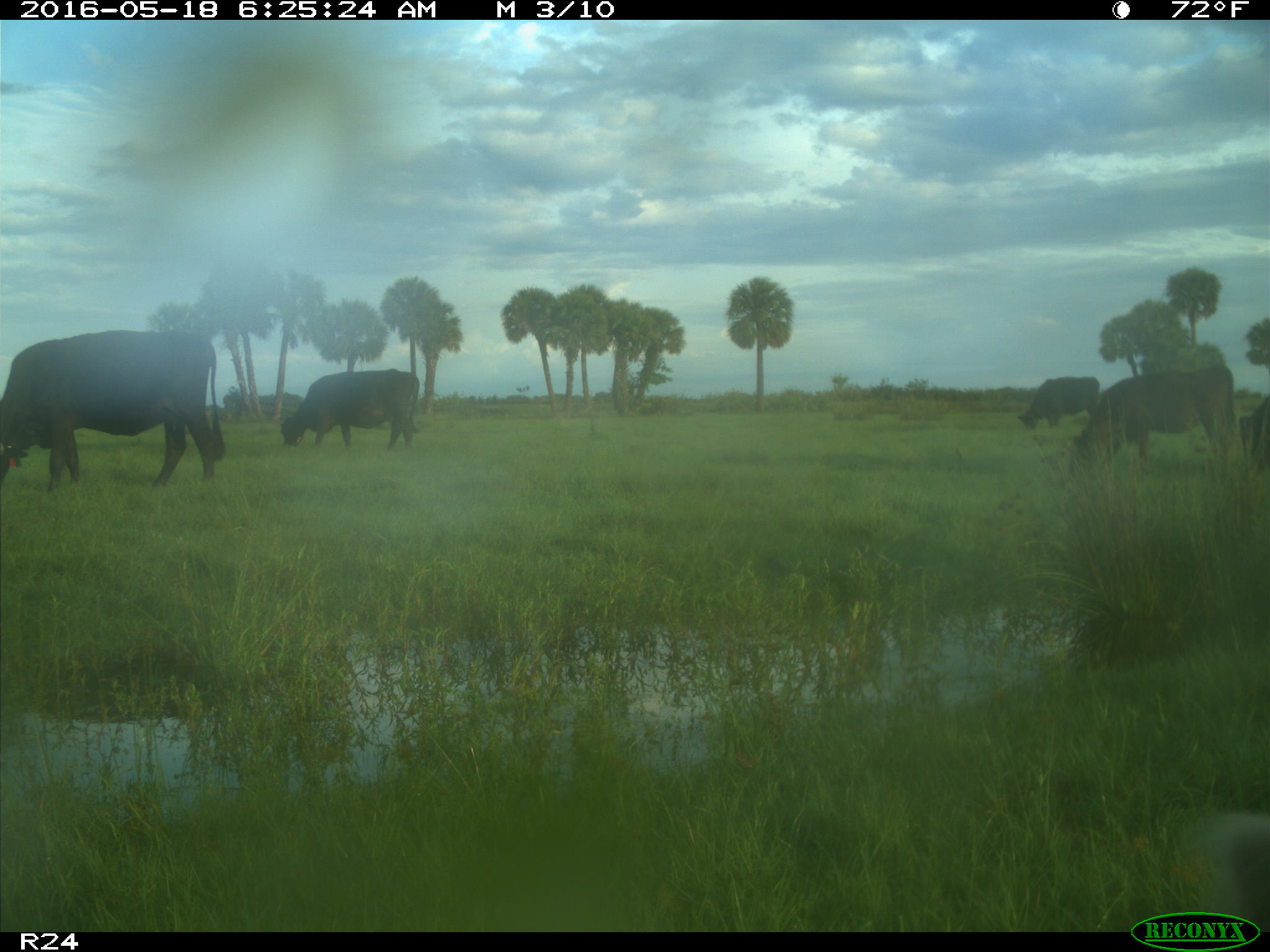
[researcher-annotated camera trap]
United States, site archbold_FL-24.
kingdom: Animalia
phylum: Chordata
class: Mammalia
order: Artiodactyla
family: Bovidae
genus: Bos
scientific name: Bos taurus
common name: domestic cow